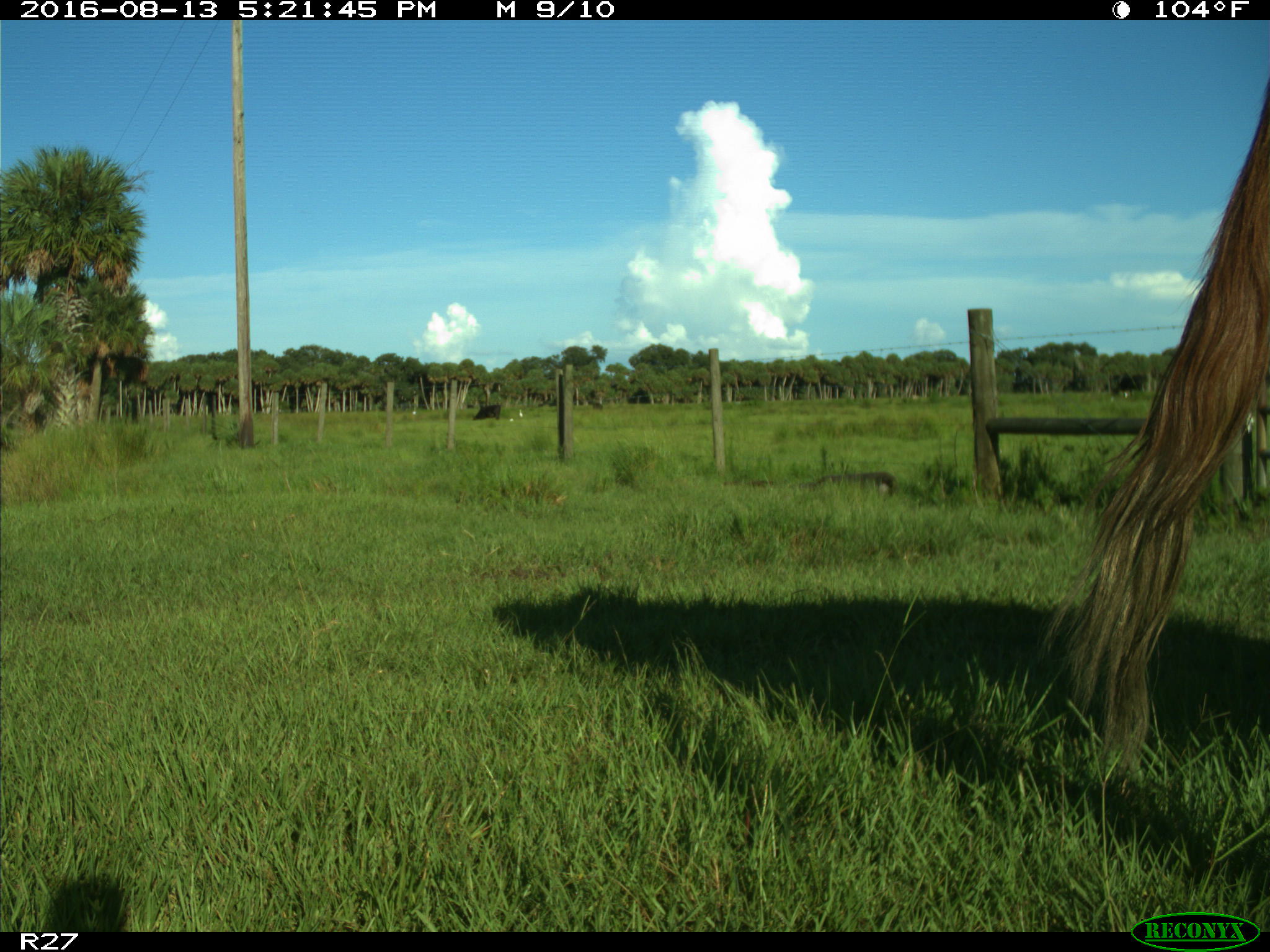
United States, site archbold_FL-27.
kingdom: Animalia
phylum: Chordata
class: Mammalia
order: Artiodactyla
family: Bovidae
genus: Bos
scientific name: Bos taurus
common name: domestic cow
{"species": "Bos taurus (domestic cow)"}